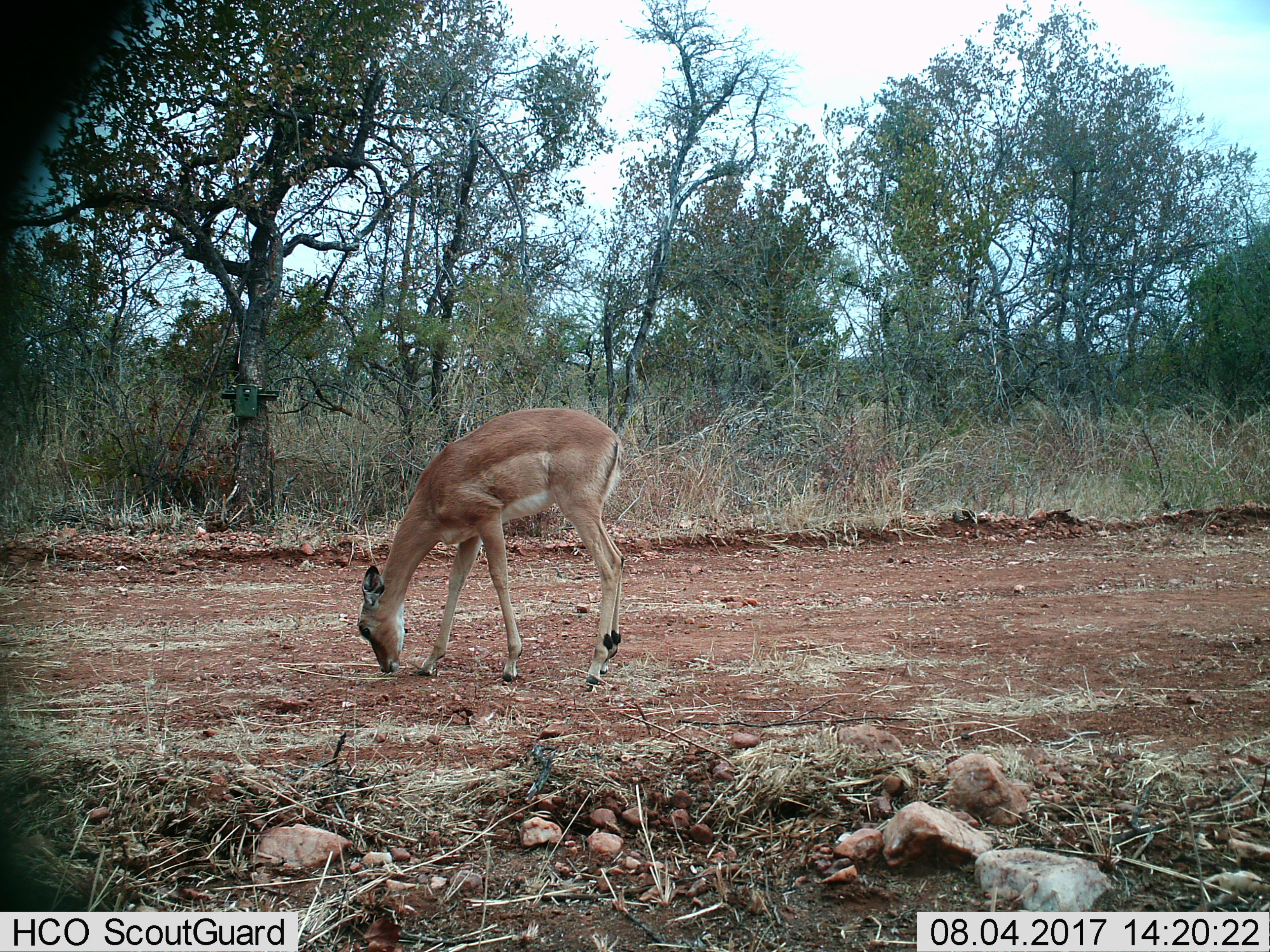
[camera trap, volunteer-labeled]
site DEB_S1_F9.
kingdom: Animalia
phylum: Chordata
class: Mammalia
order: Artiodactyla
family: Bovidae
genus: Aepyceros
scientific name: Aepyceros melampus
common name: impala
Impala (Aepyceros melampus), count 1. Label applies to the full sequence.